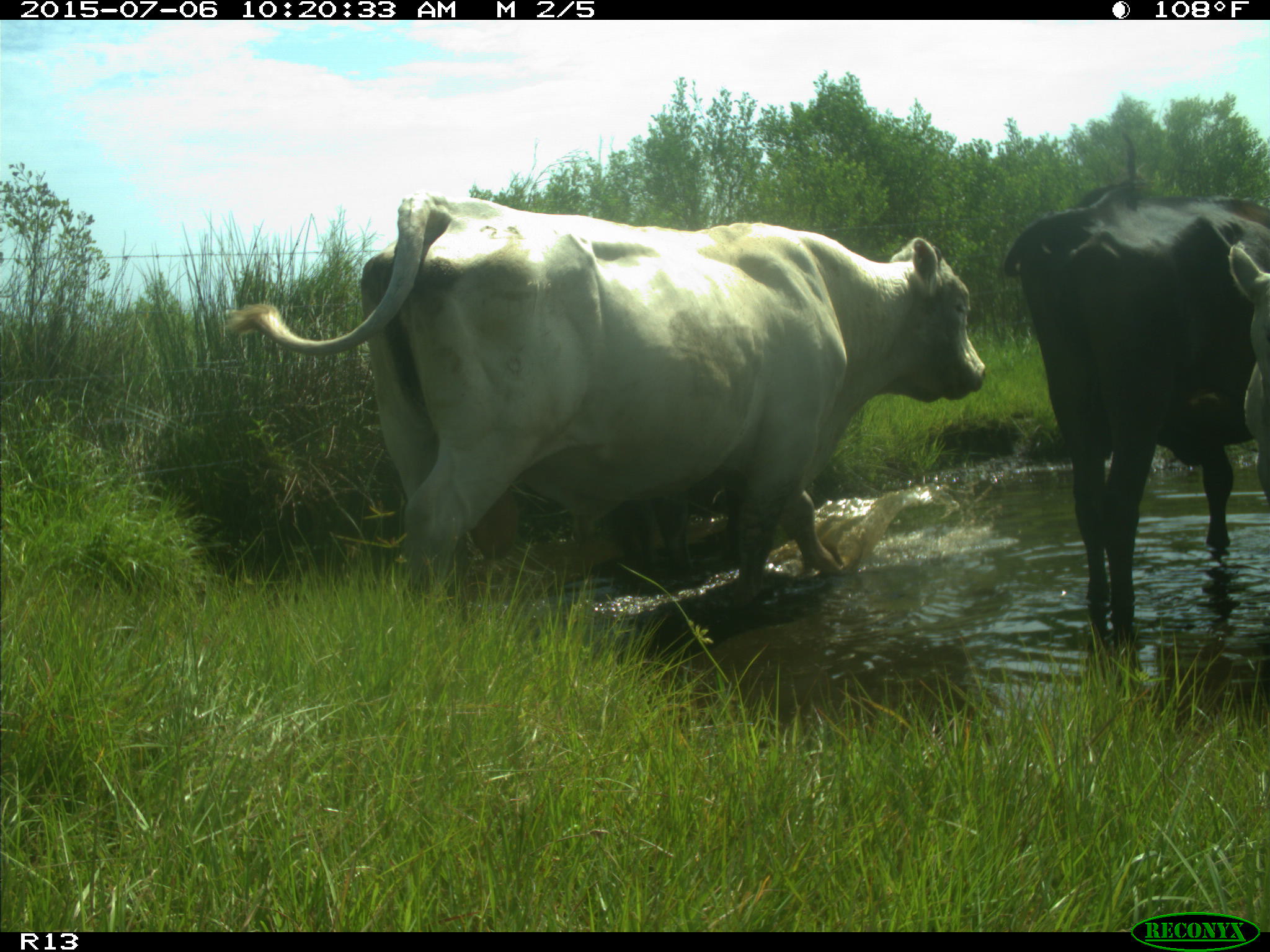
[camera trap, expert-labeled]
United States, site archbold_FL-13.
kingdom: Animalia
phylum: Chordata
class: Mammalia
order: Artiodactyla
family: Bovidae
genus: Bos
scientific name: Bos taurus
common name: domestic cow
Bos taurus (domestic cow).